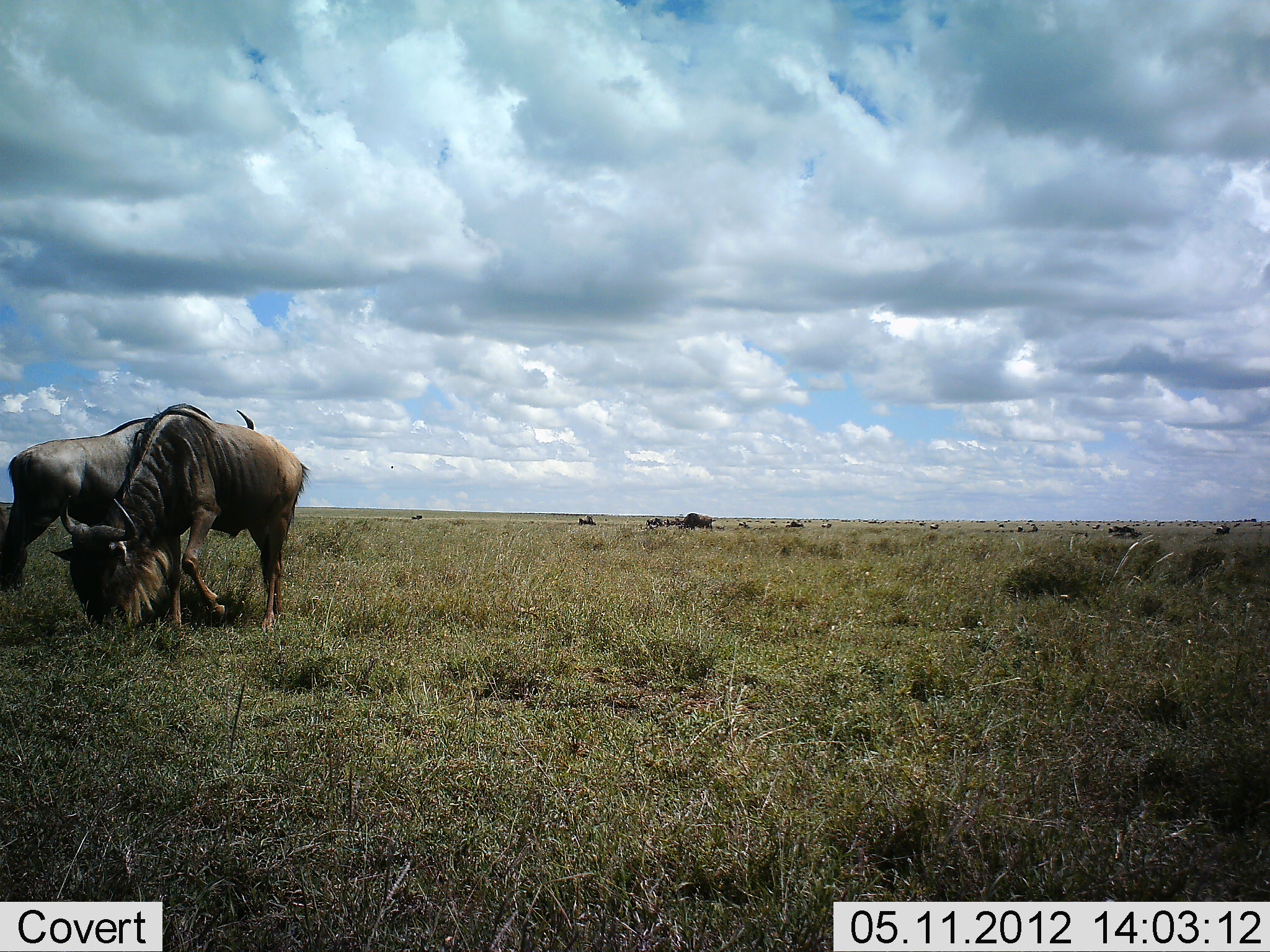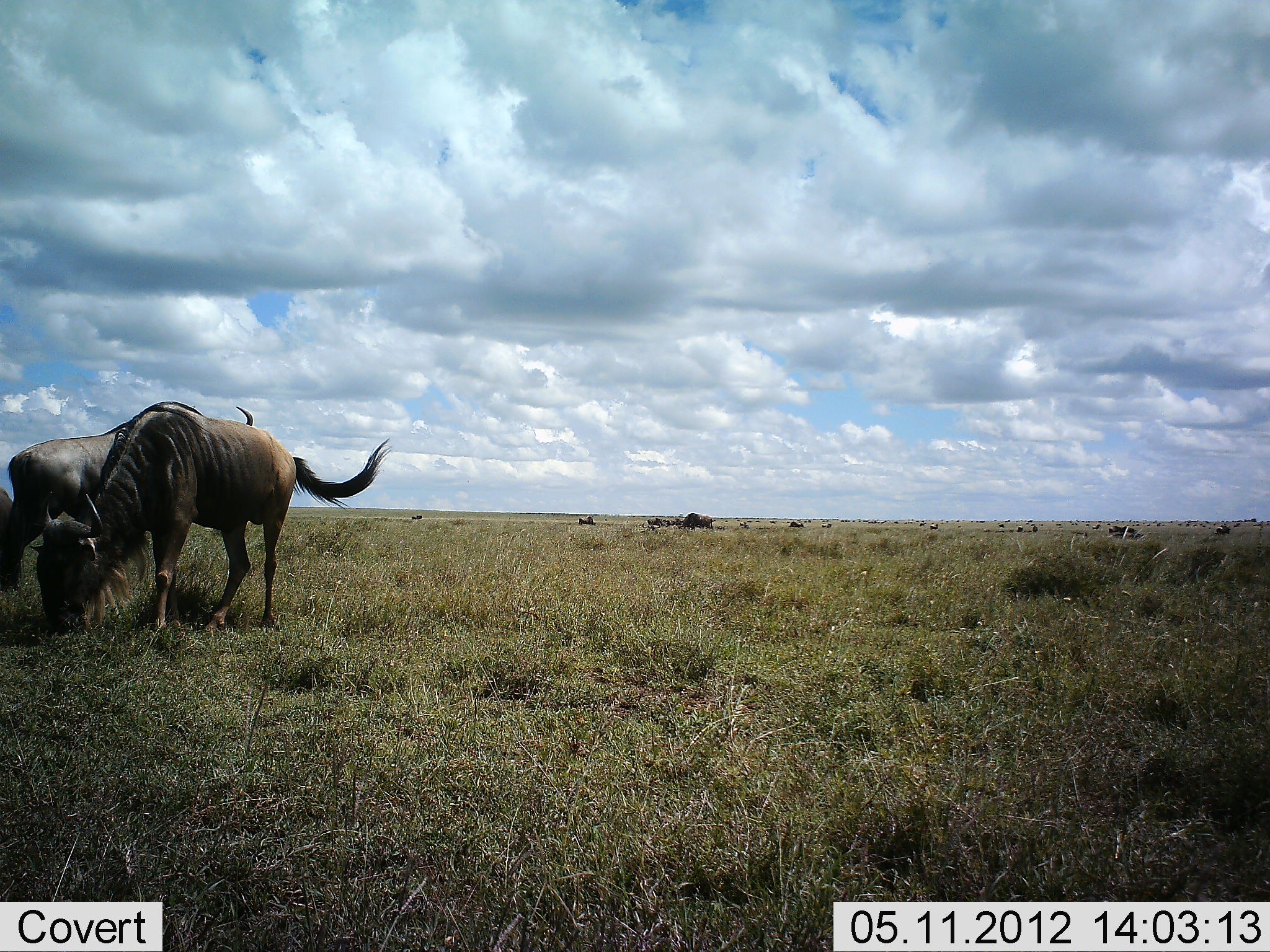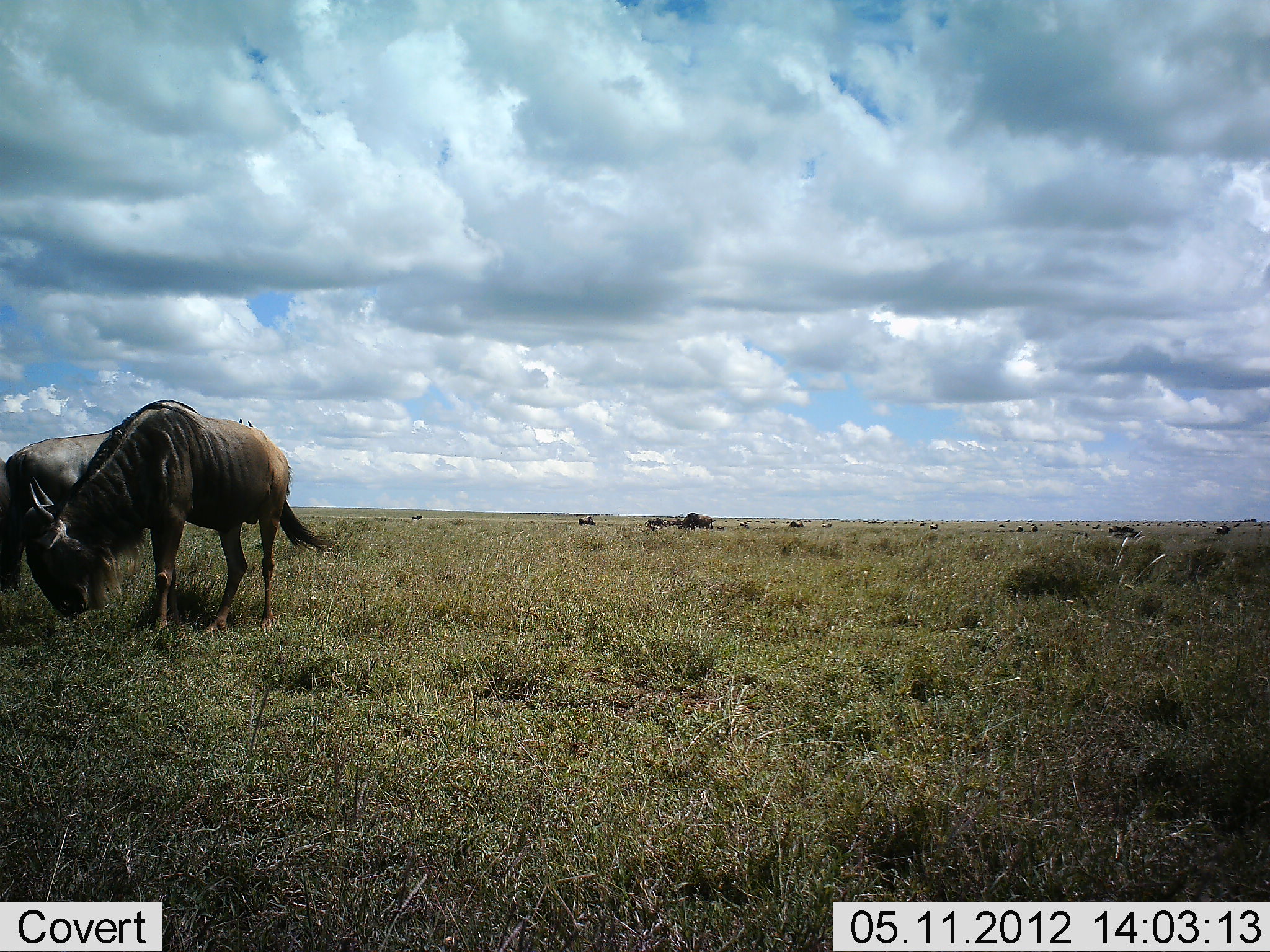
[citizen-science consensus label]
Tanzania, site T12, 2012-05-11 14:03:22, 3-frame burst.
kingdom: Animalia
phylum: Chordata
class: Mammalia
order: Artiodactyla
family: Bovidae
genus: Connochaetes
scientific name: Connochaetes taurinus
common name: blue wildebeest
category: wildebeest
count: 2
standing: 9%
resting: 0%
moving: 0%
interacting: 0%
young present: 0%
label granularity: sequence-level